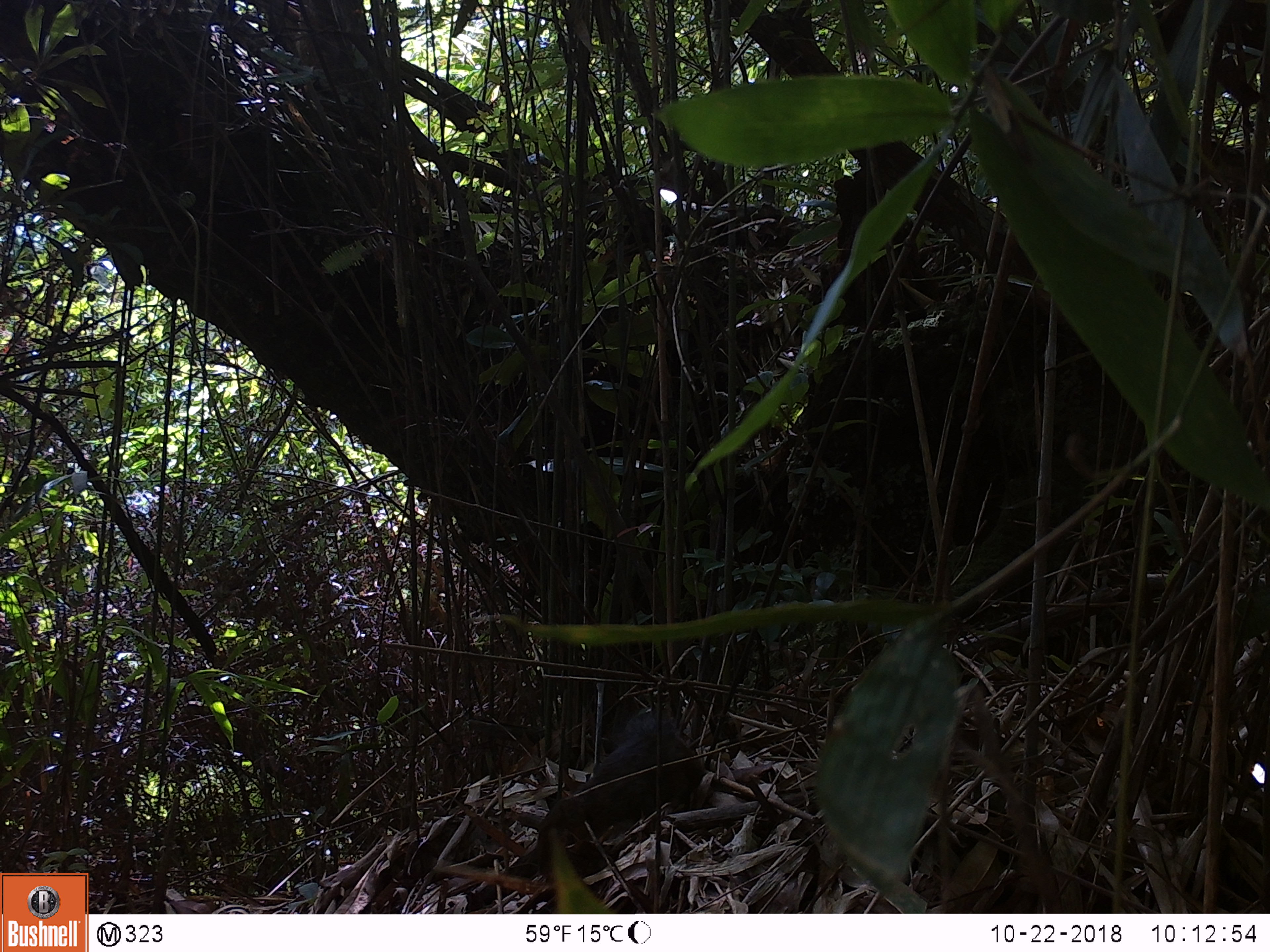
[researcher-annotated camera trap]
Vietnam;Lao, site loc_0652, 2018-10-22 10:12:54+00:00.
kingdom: Animalia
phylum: Chordata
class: Mammalia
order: Rodentia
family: Sciuridae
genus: Sciurus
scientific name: Sciurus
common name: squirrel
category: unidentified squirrel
Unidentified squirrel (squirrel) (Sciurus). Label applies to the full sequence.